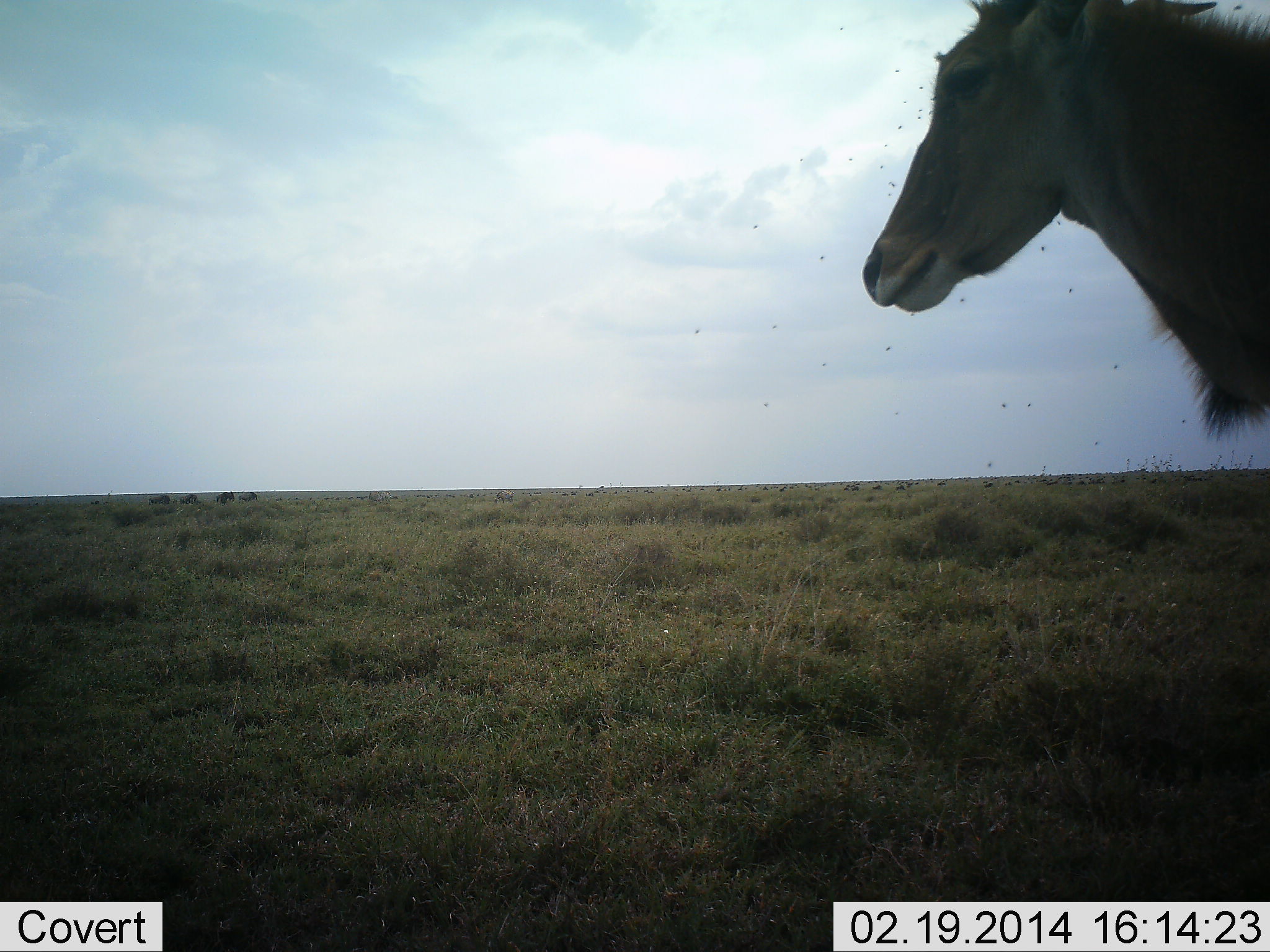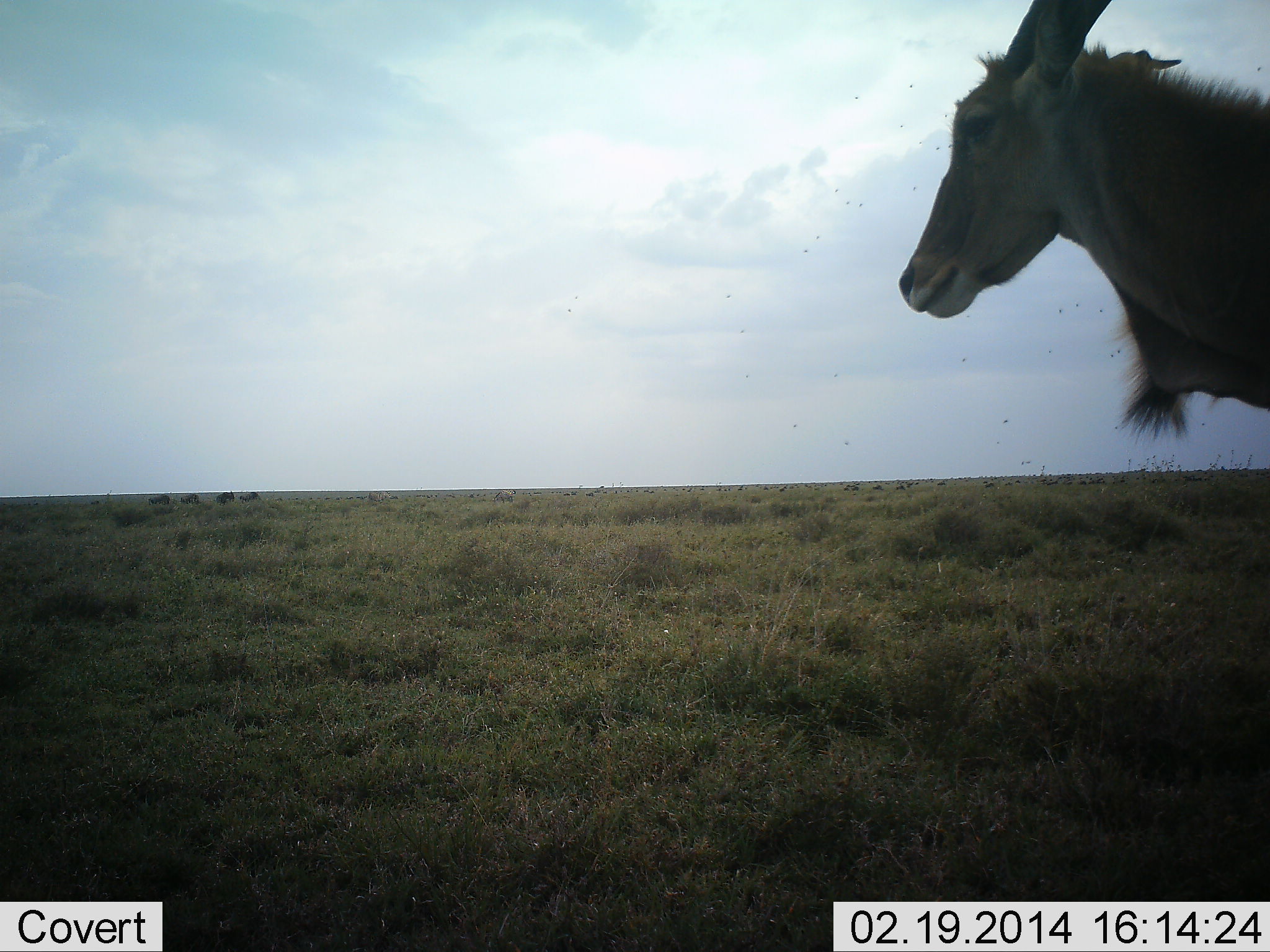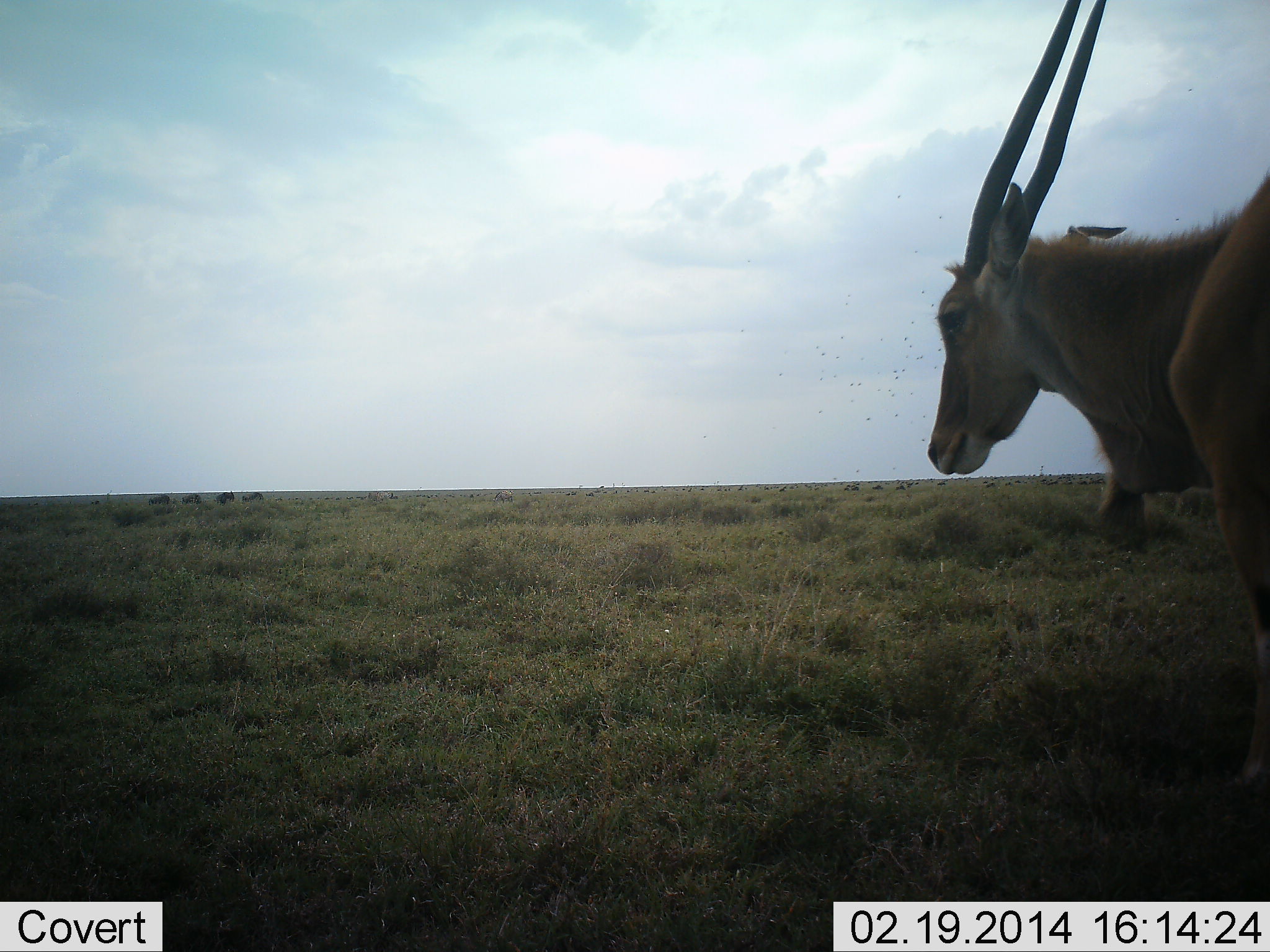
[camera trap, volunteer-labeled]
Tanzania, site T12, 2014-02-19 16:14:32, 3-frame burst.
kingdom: Animalia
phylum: Chordata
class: Mammalia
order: Artiodactyla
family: Bovidae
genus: Tragelaphus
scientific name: Tragelaphus oryx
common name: eland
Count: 1.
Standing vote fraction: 100%.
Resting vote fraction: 0%.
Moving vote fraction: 0%.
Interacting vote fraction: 0%.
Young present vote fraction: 0%.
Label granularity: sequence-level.